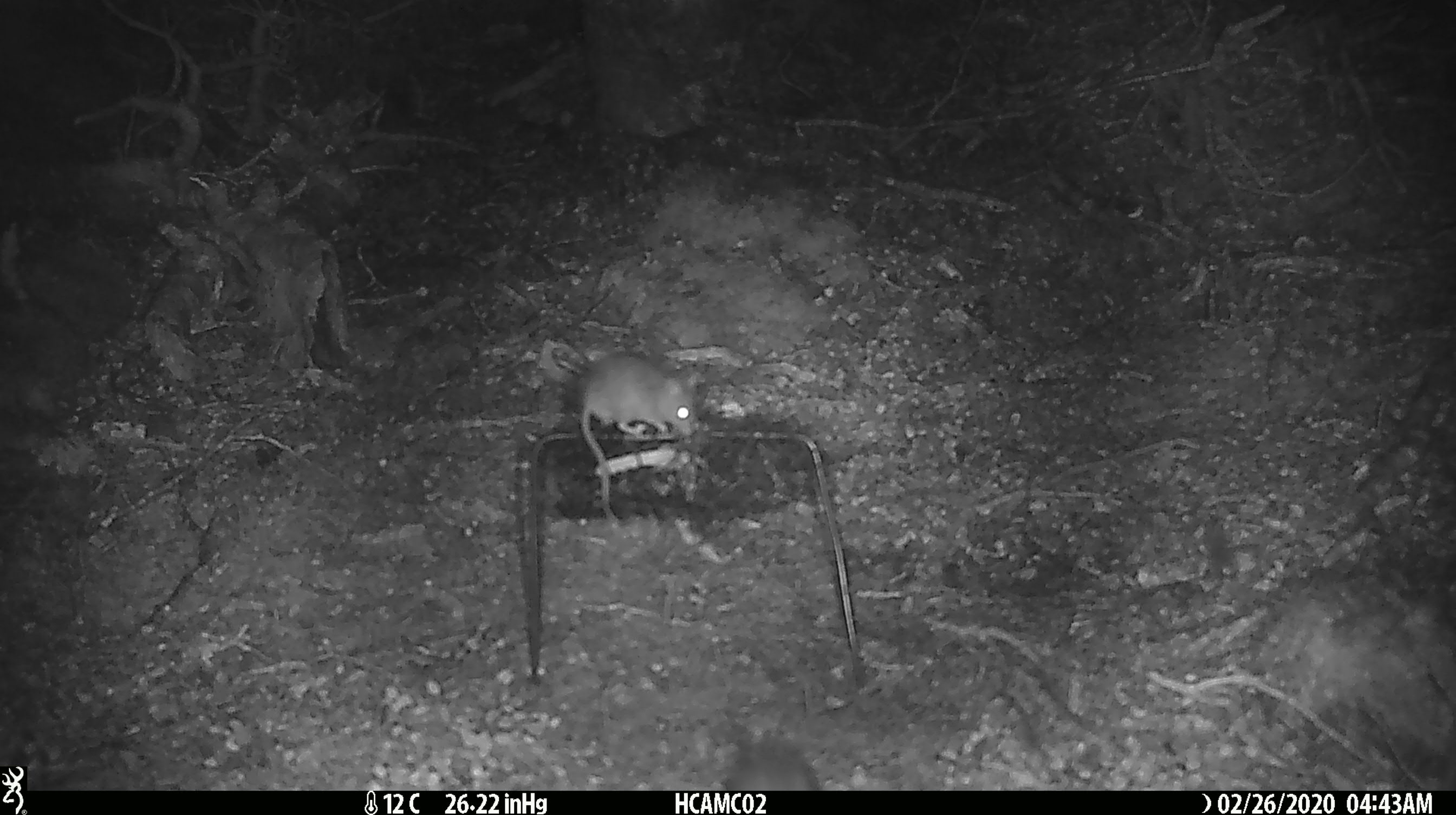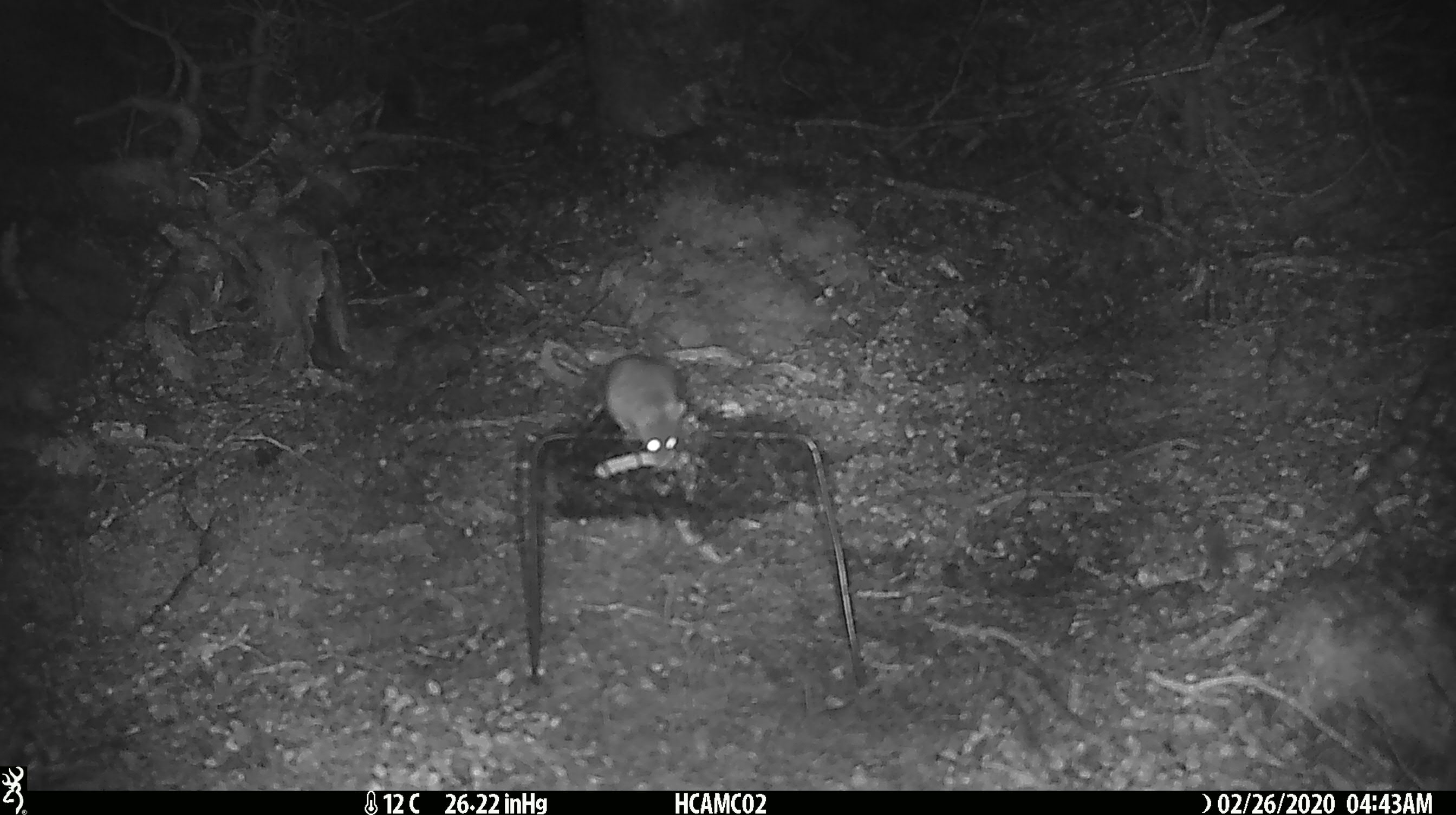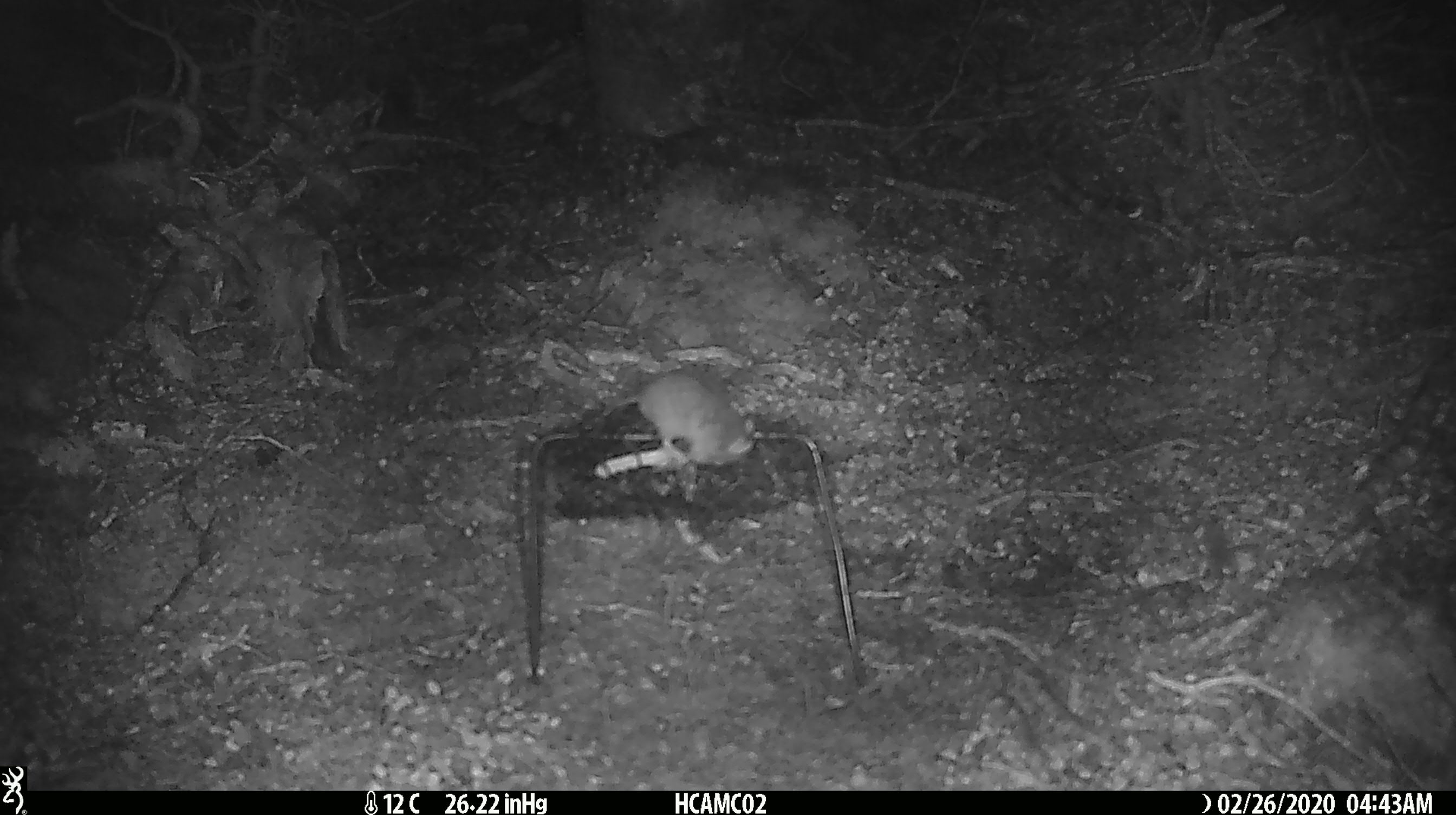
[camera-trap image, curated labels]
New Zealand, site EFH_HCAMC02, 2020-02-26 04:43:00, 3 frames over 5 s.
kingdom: Animalia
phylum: Chordata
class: Mammalia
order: Rodentia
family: Muridae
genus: Mus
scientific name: Mus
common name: mouse